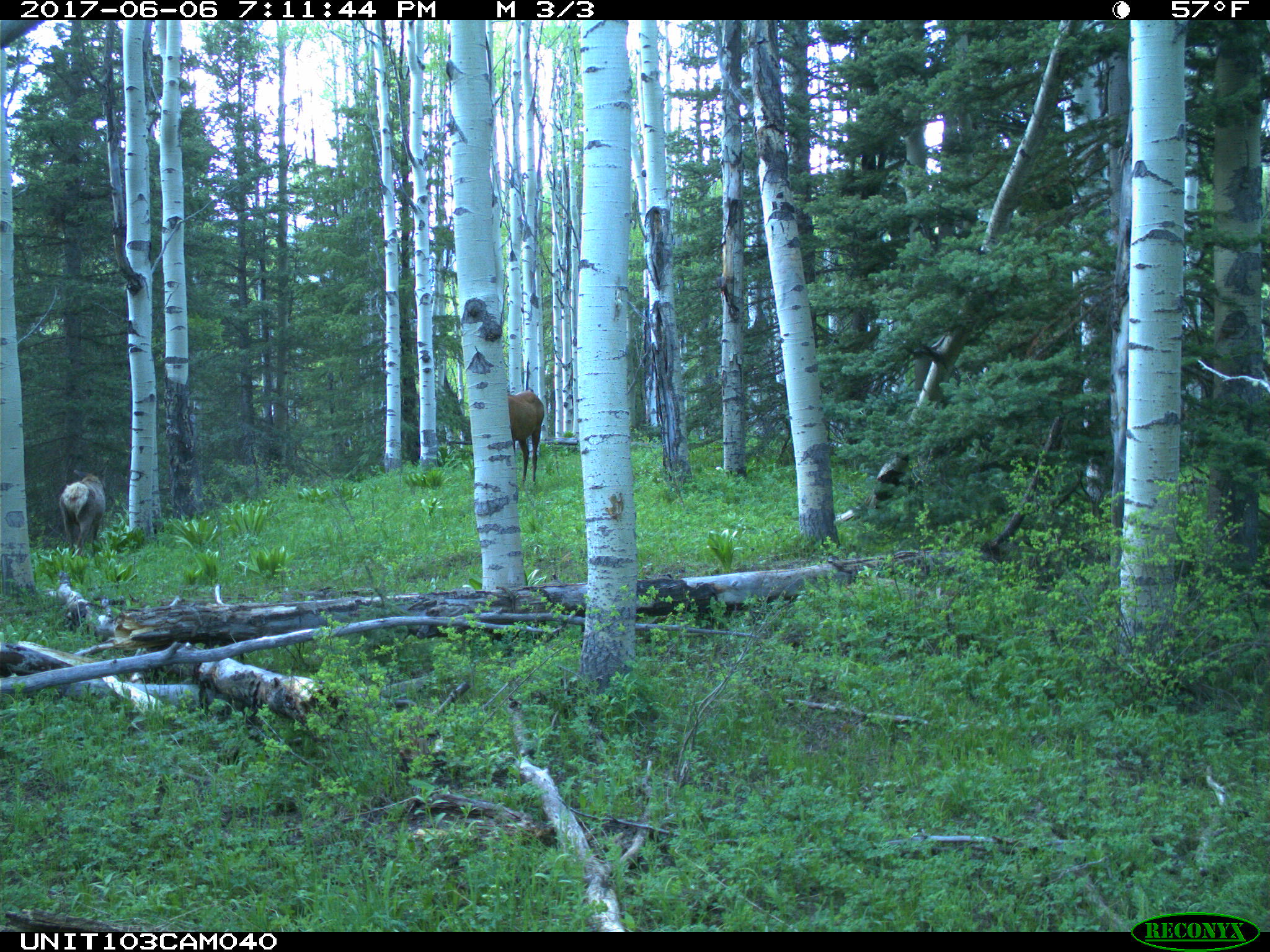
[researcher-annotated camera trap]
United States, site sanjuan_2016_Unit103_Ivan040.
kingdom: Animalia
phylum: Chordata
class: Mammalia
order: Artiodactyla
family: Cervidae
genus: Cervus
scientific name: Cervus elaphus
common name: red deer